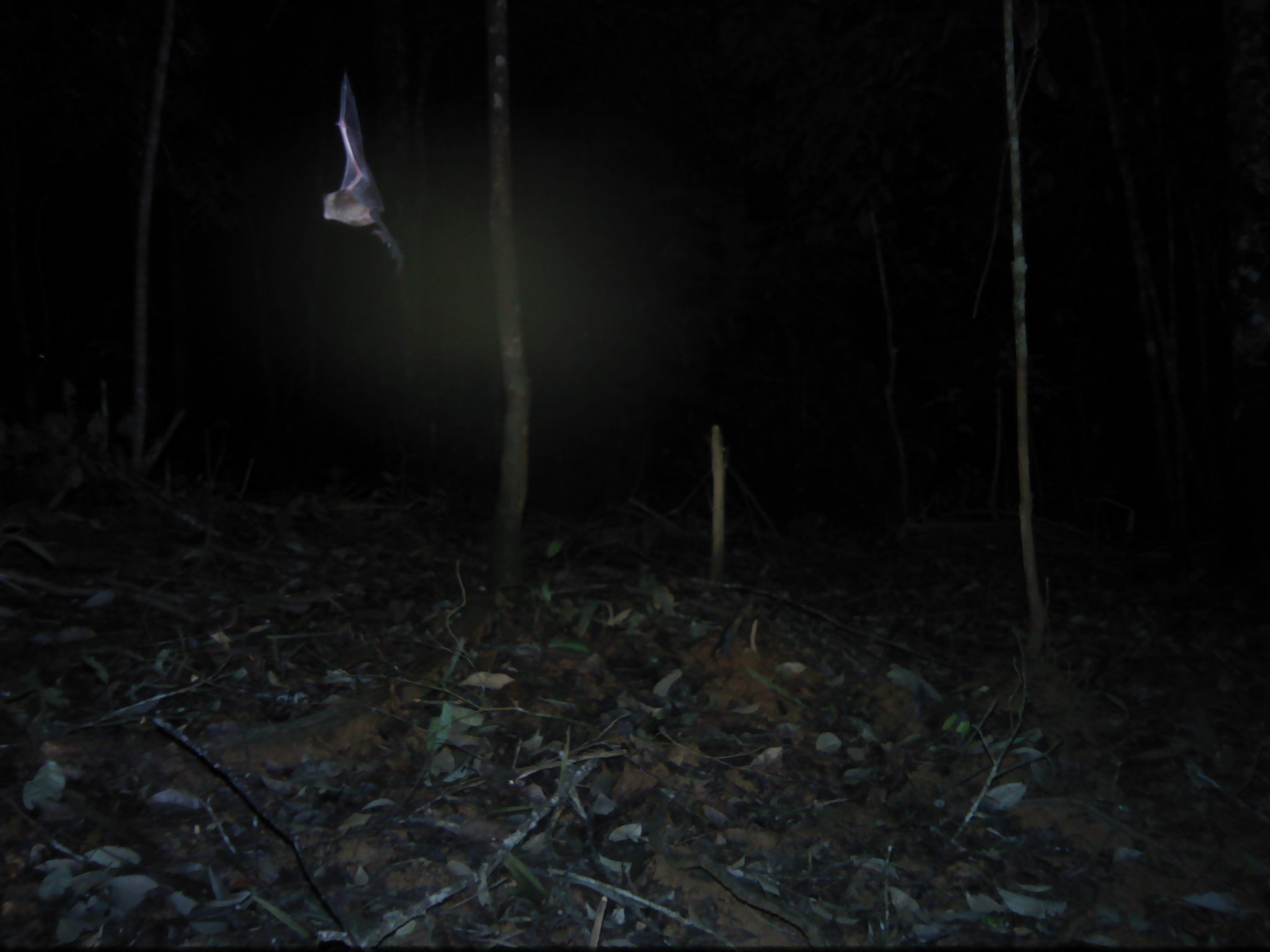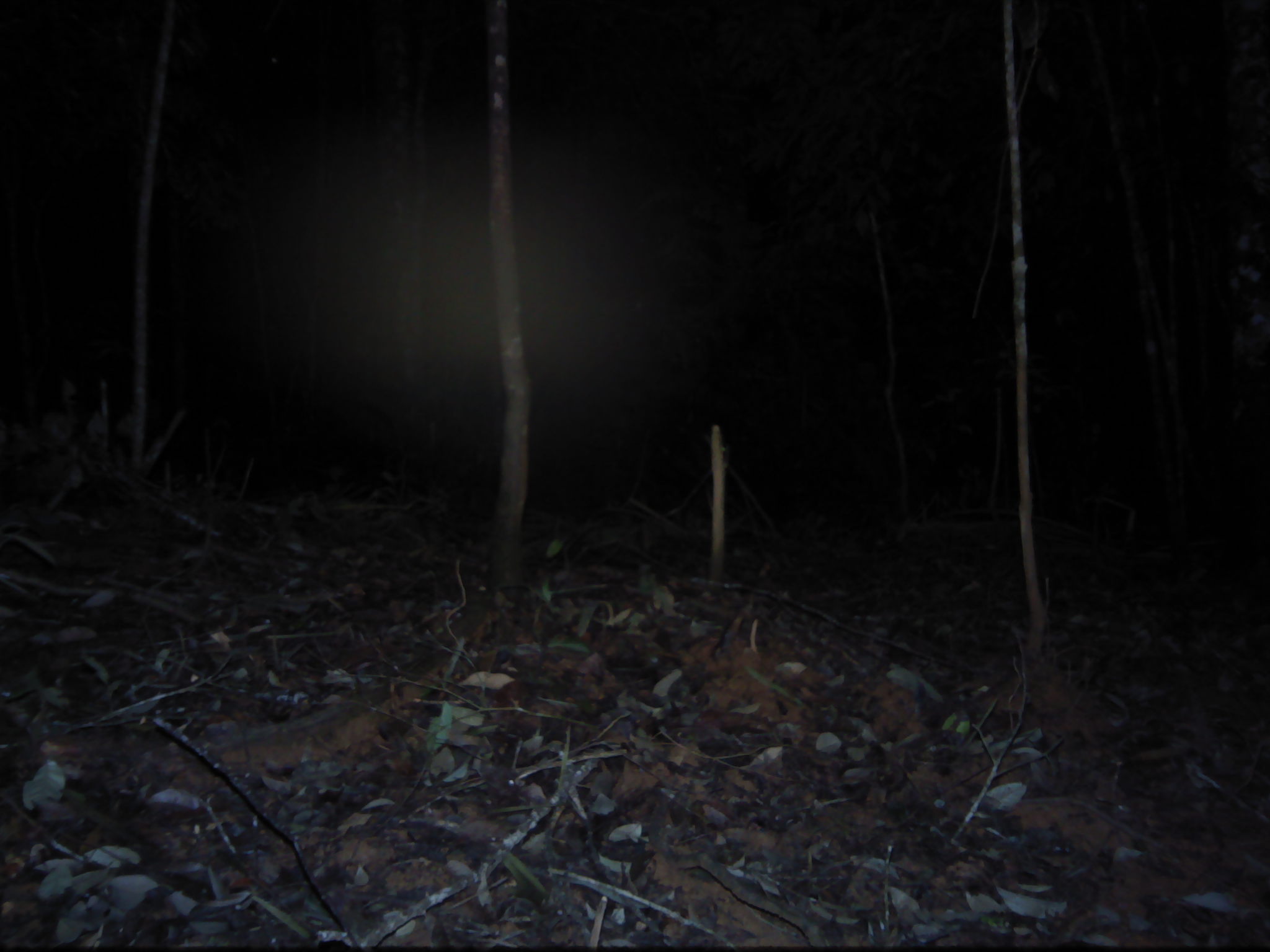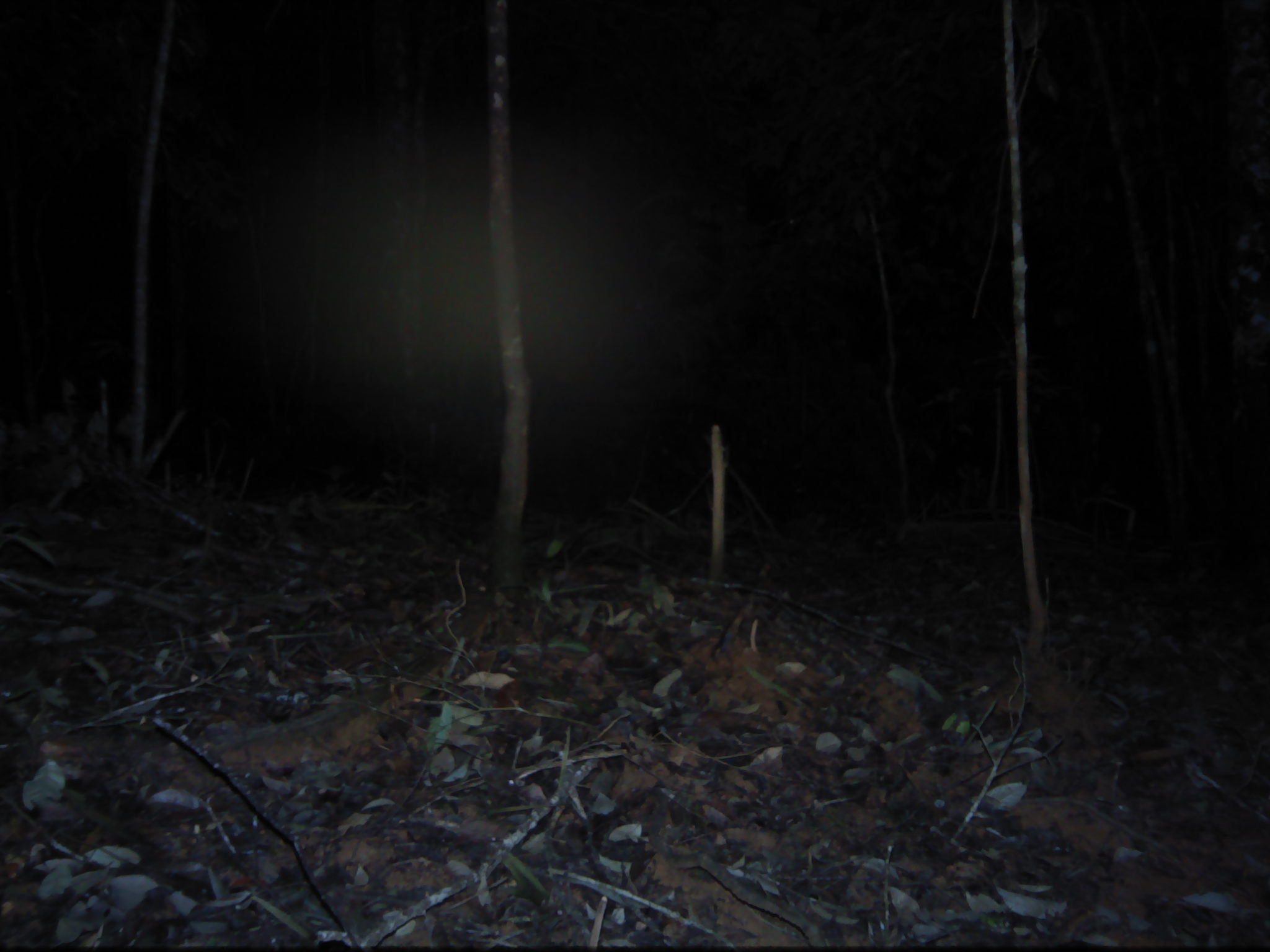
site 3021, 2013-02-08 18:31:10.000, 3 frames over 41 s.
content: unidentified animal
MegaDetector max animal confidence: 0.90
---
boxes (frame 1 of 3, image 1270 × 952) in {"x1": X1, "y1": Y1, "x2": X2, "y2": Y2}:
unknown: {"x1": 324, "y1": 71, "x2": 403, "y2": 276}